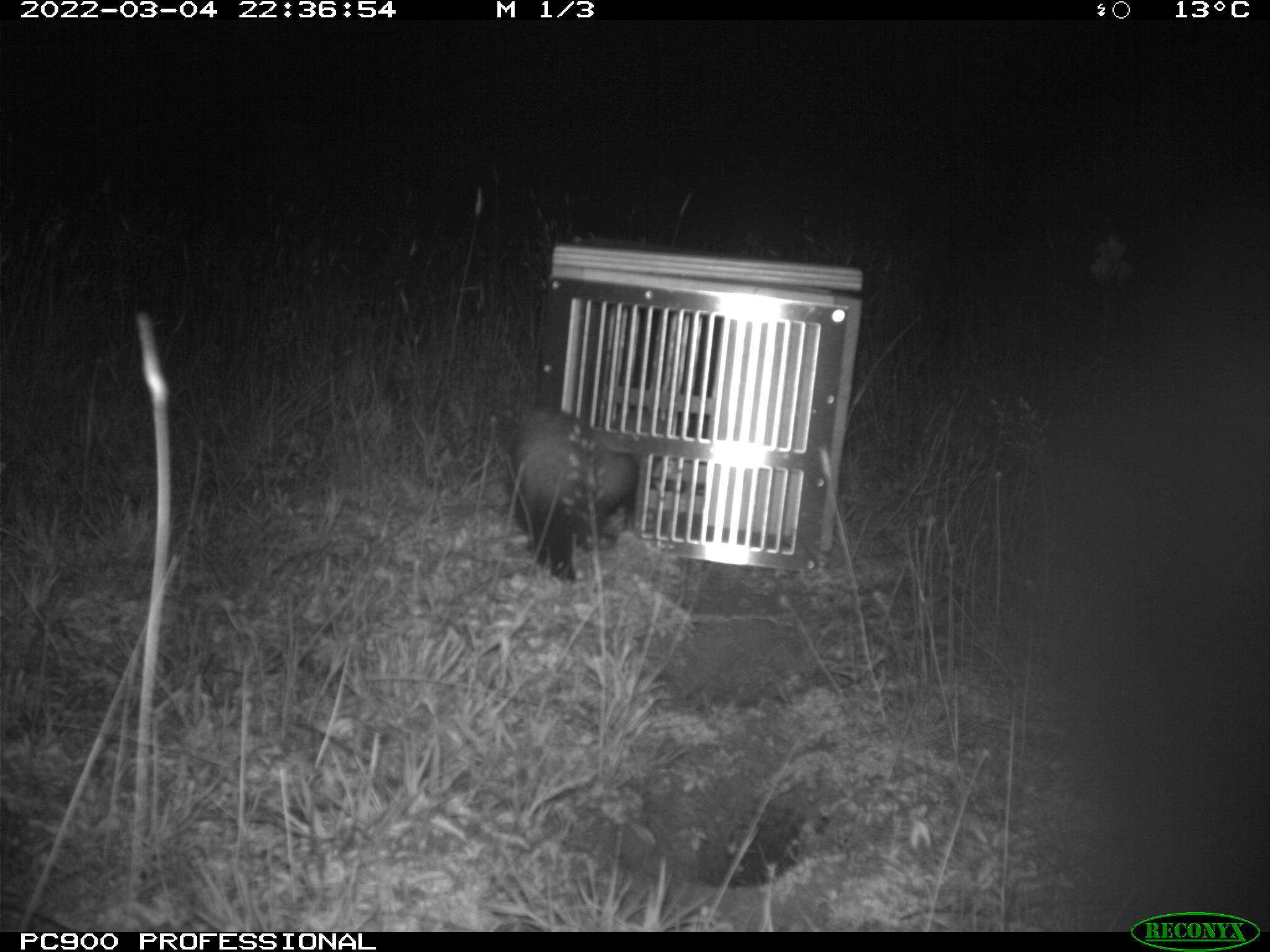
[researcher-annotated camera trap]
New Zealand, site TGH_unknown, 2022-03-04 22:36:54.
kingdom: Animalia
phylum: Chordata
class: Mammalia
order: Carnivora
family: Mustelidae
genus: Mustela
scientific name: Mustela furo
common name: ferret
Ferret (Mustela furo).